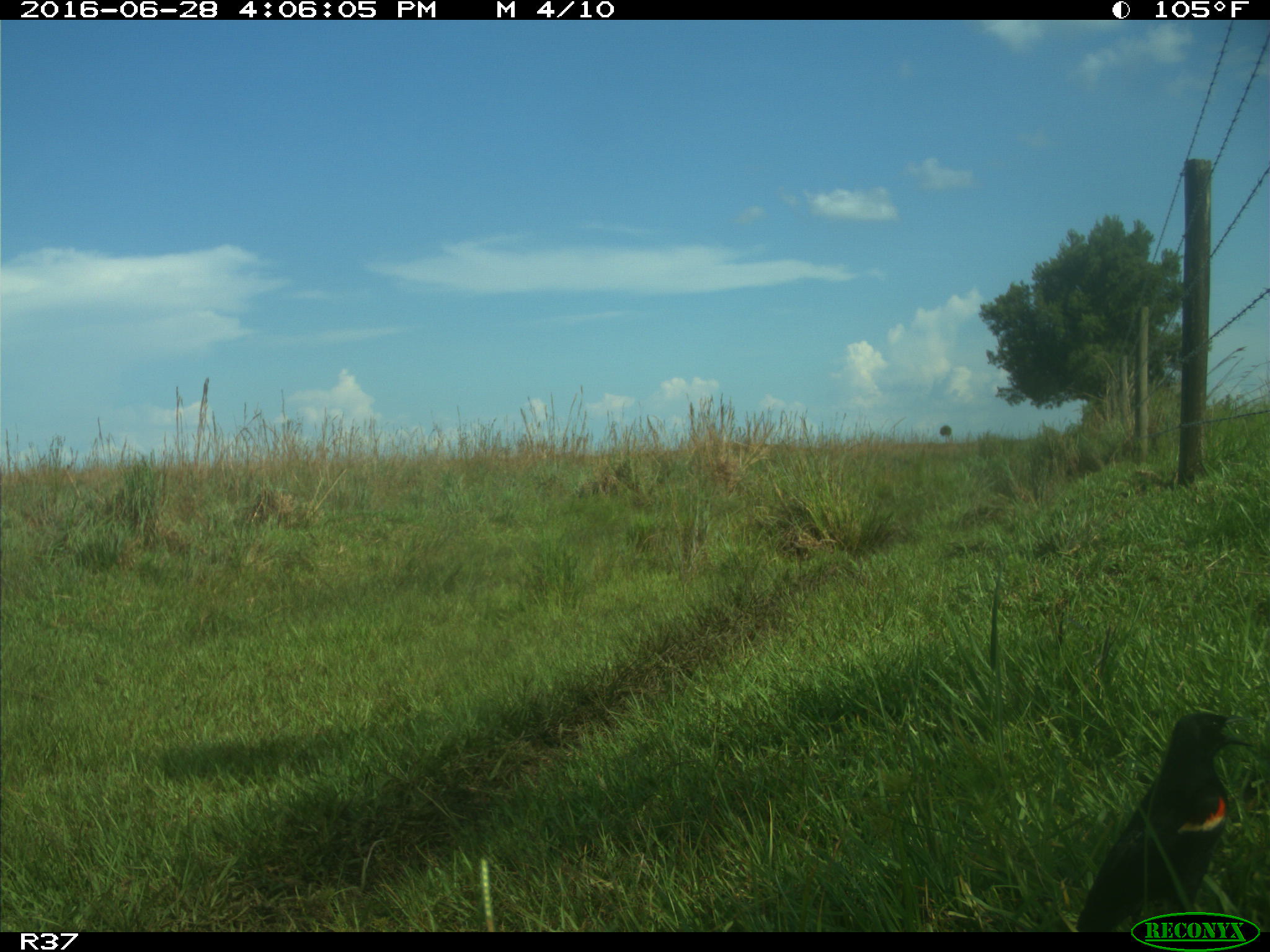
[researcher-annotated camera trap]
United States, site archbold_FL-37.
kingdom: Animalia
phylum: Chordata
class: Aves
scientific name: Aves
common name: birds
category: unidentified bird